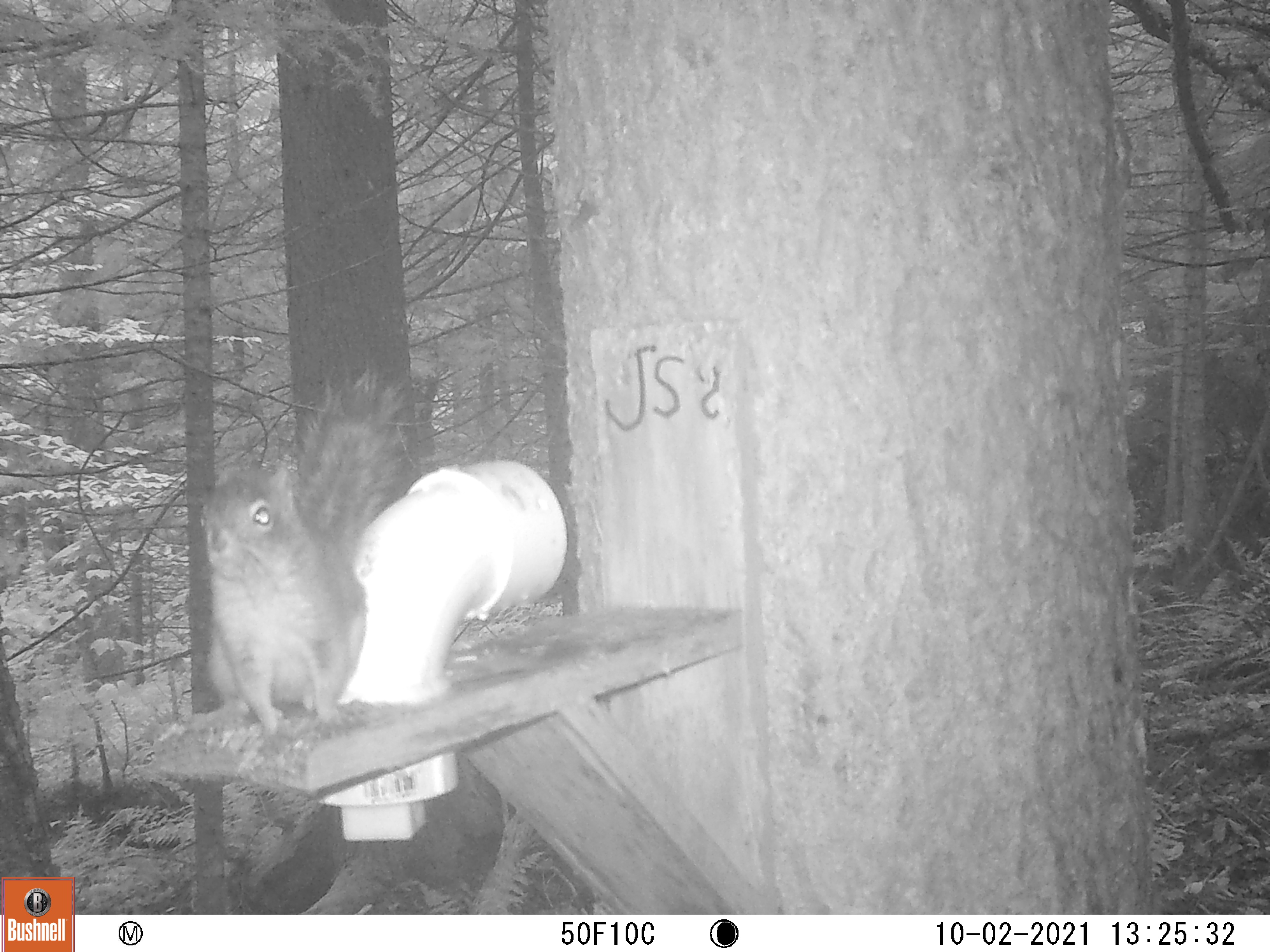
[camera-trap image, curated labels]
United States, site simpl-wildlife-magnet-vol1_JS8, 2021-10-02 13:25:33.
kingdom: Animalia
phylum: Chordata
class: Mammalia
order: Rodentia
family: Sciuridae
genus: Tamiasciurus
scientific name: Tamiasciurus hudsonicus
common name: red squirrel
Red squirrel (Tamiasciurus hudsonicus).